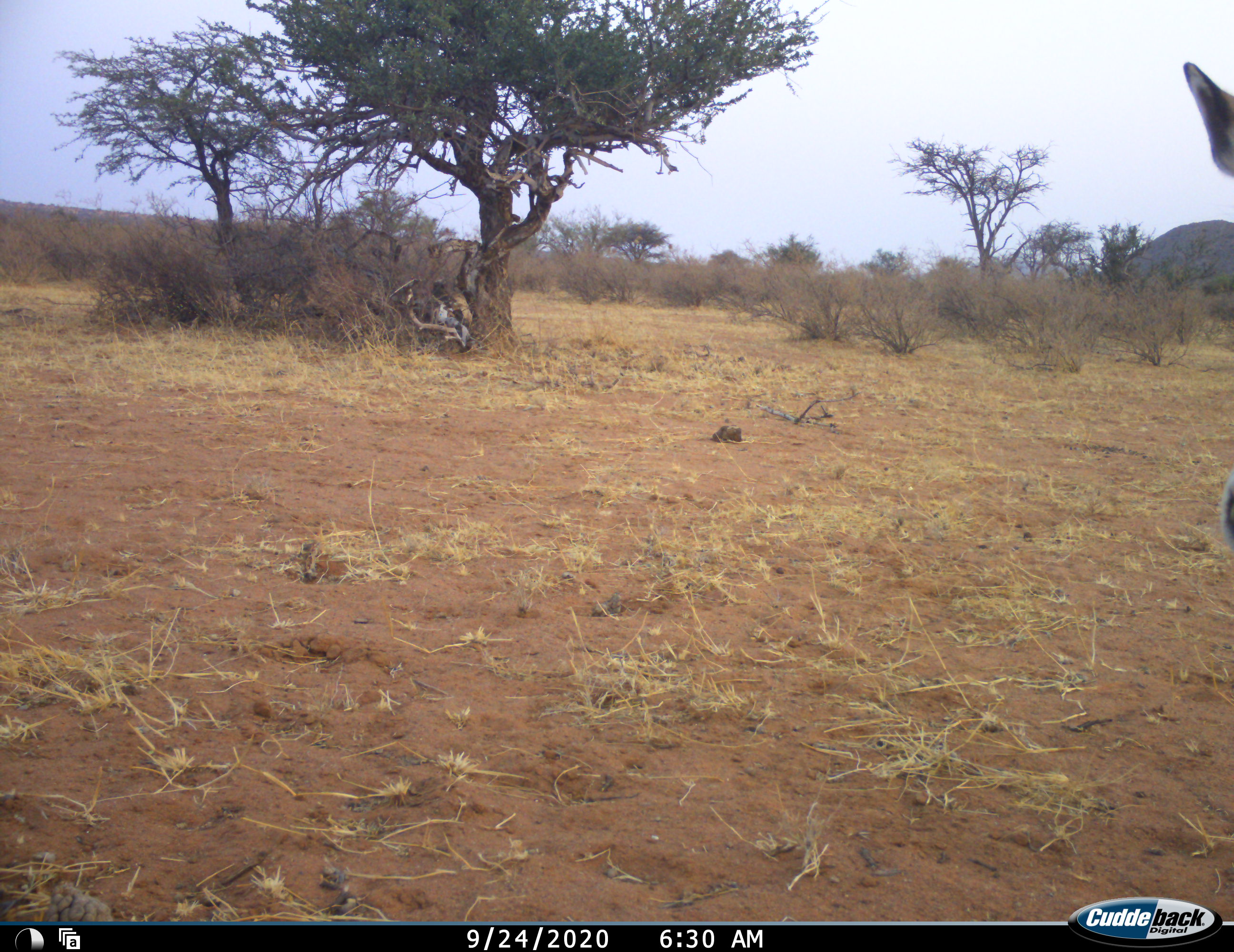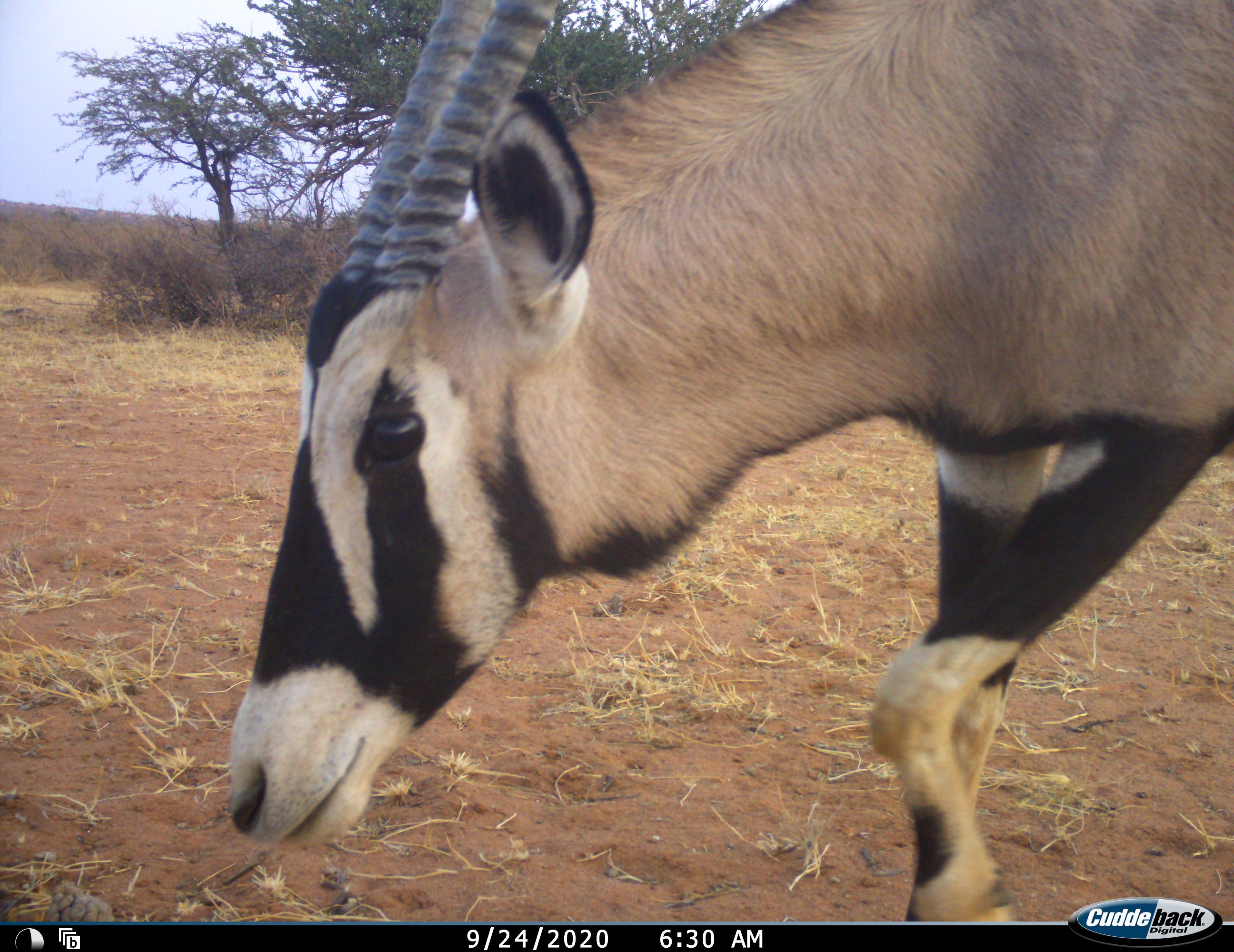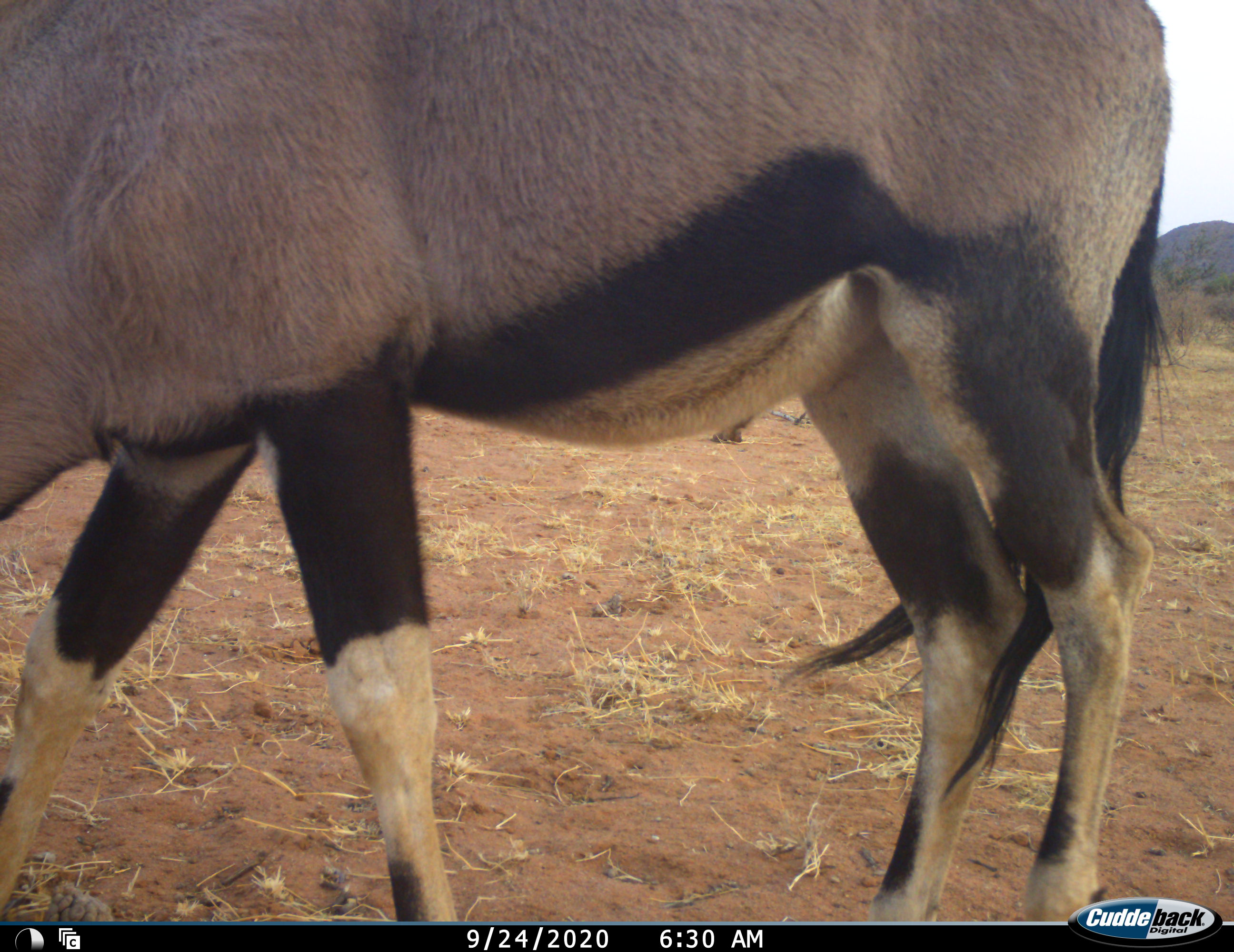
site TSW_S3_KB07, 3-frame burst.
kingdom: Animalia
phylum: Chordata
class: Mammalia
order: Artiodactyla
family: Bovidae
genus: Oryx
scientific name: Oryx gazella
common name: gemsbok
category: oryx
Oryx (gemsbok) (Oryx gazella), count 1. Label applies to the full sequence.